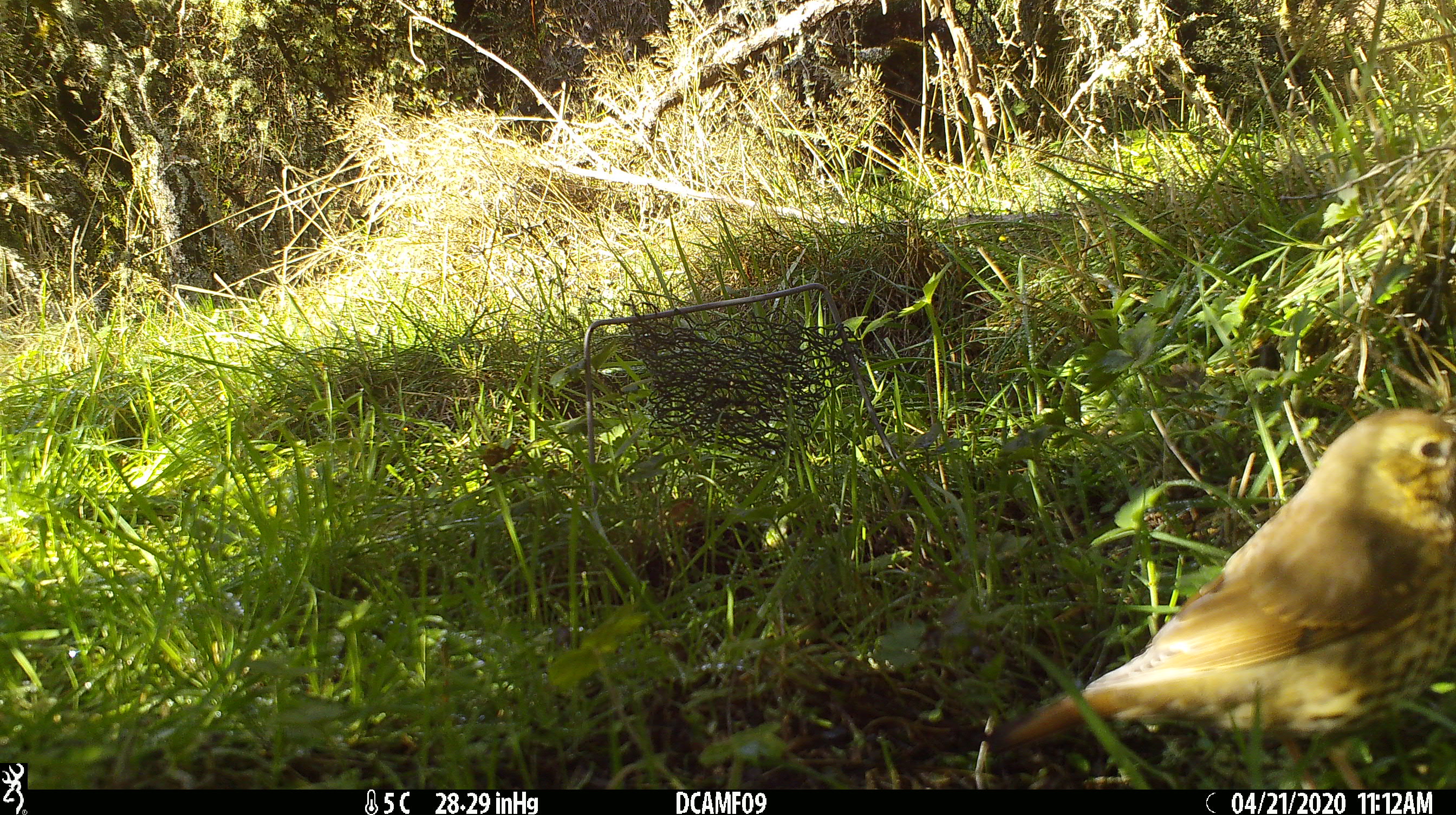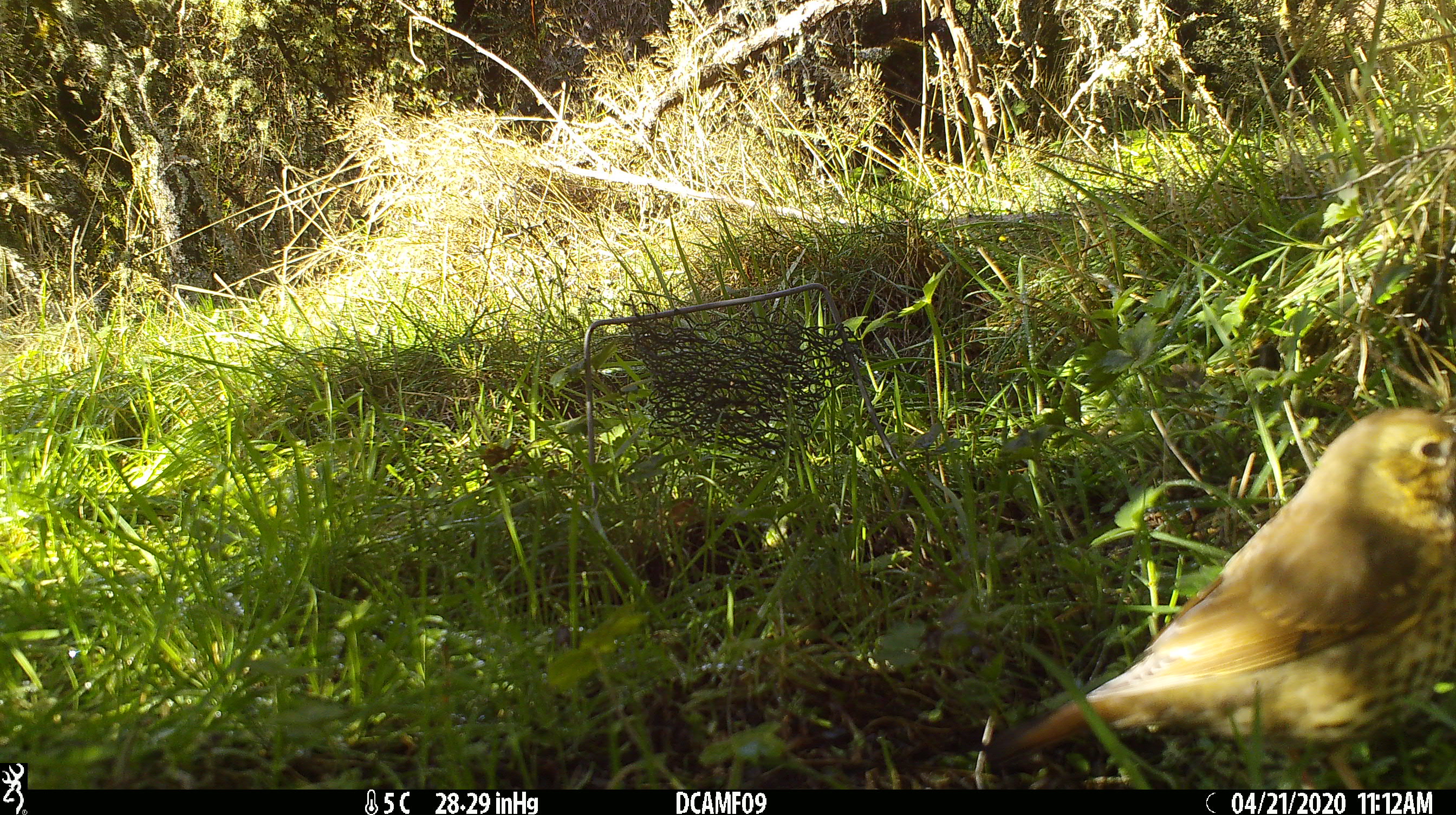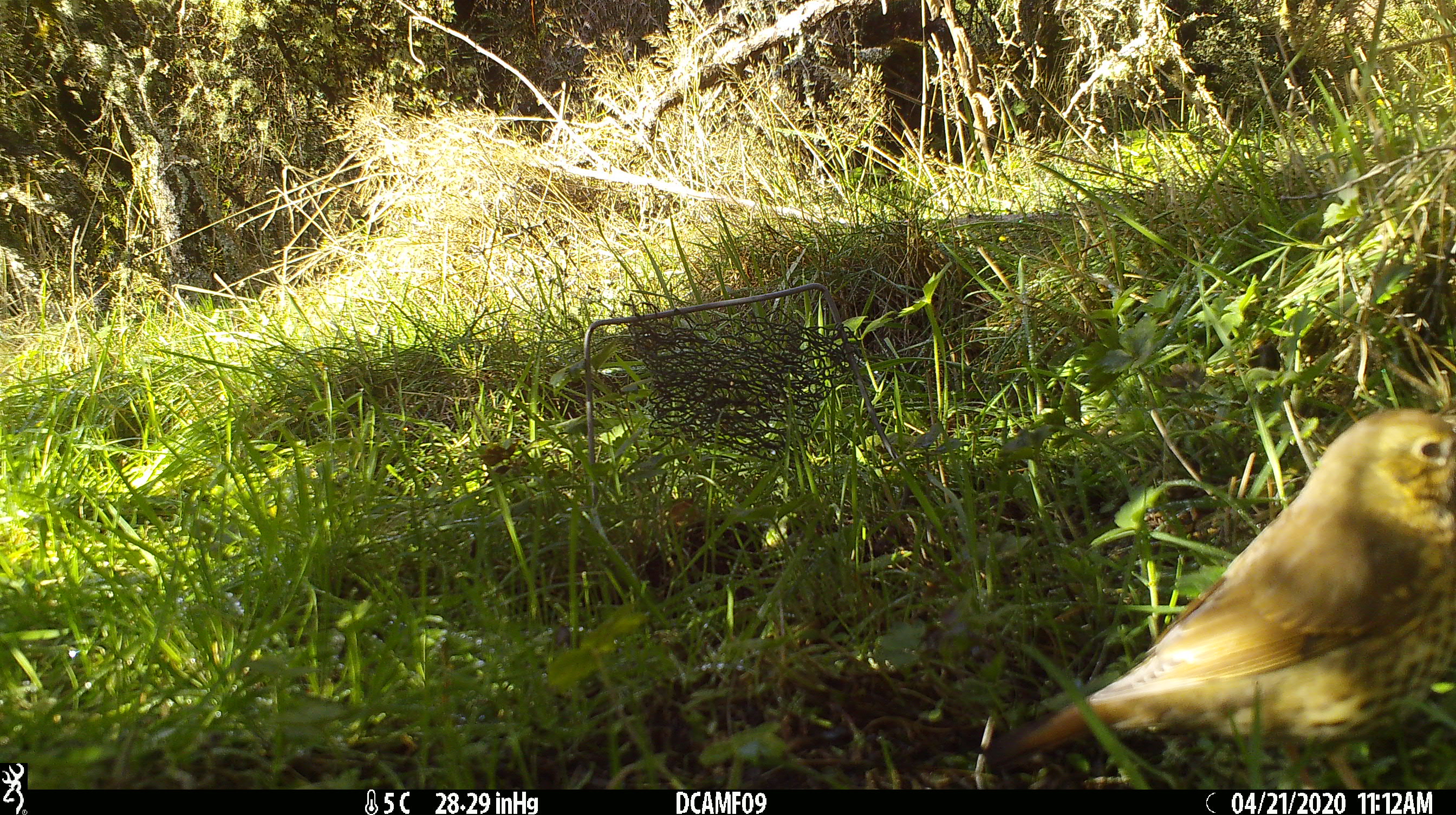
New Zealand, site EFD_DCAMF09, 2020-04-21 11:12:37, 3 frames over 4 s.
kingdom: Animalia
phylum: Chordata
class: Aves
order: Passeriformes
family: Turdidae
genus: Turdus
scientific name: Turdus philomelos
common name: song thrush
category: thrush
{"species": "thrush (song thrush) (Turdus philomelos)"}